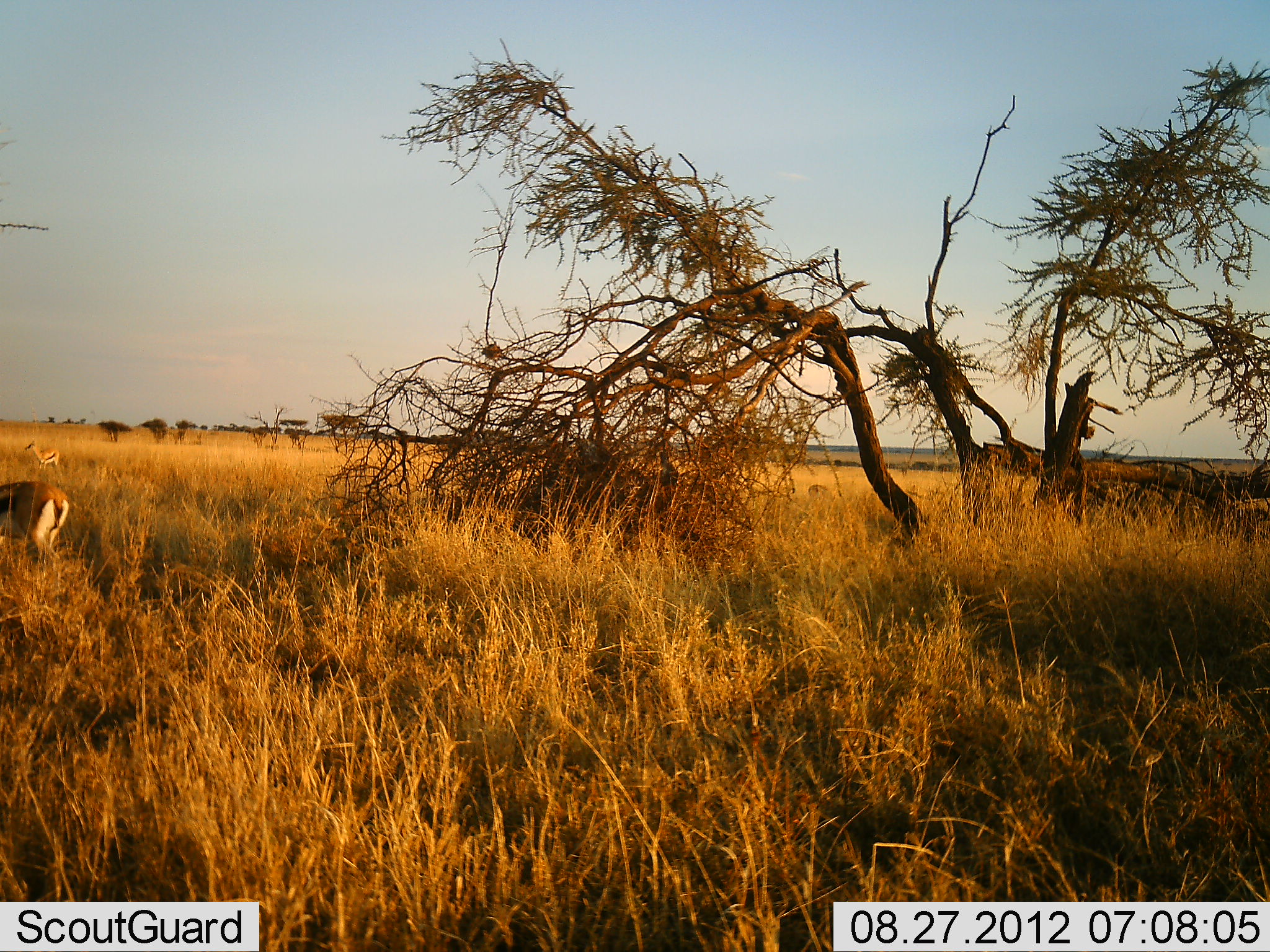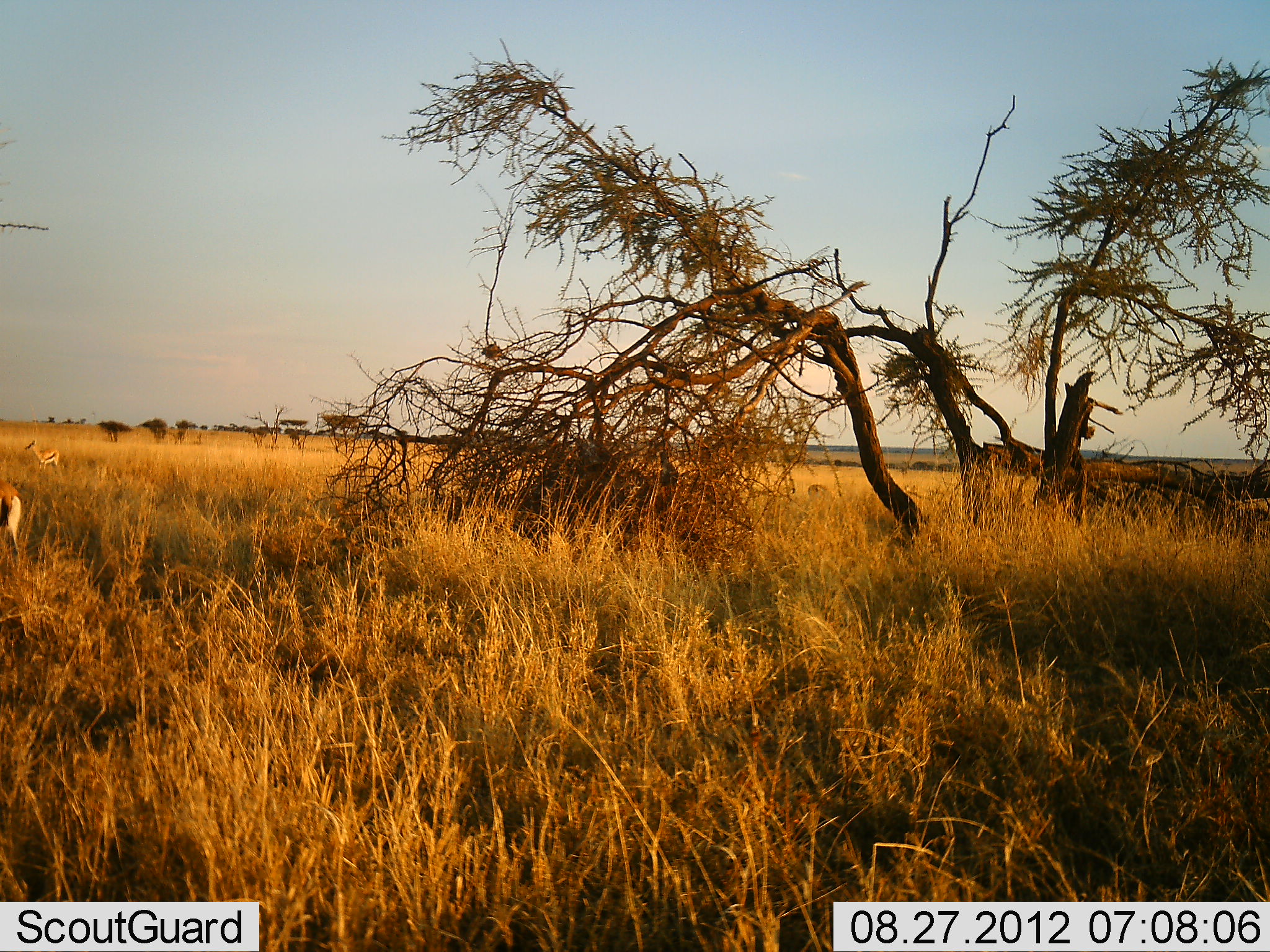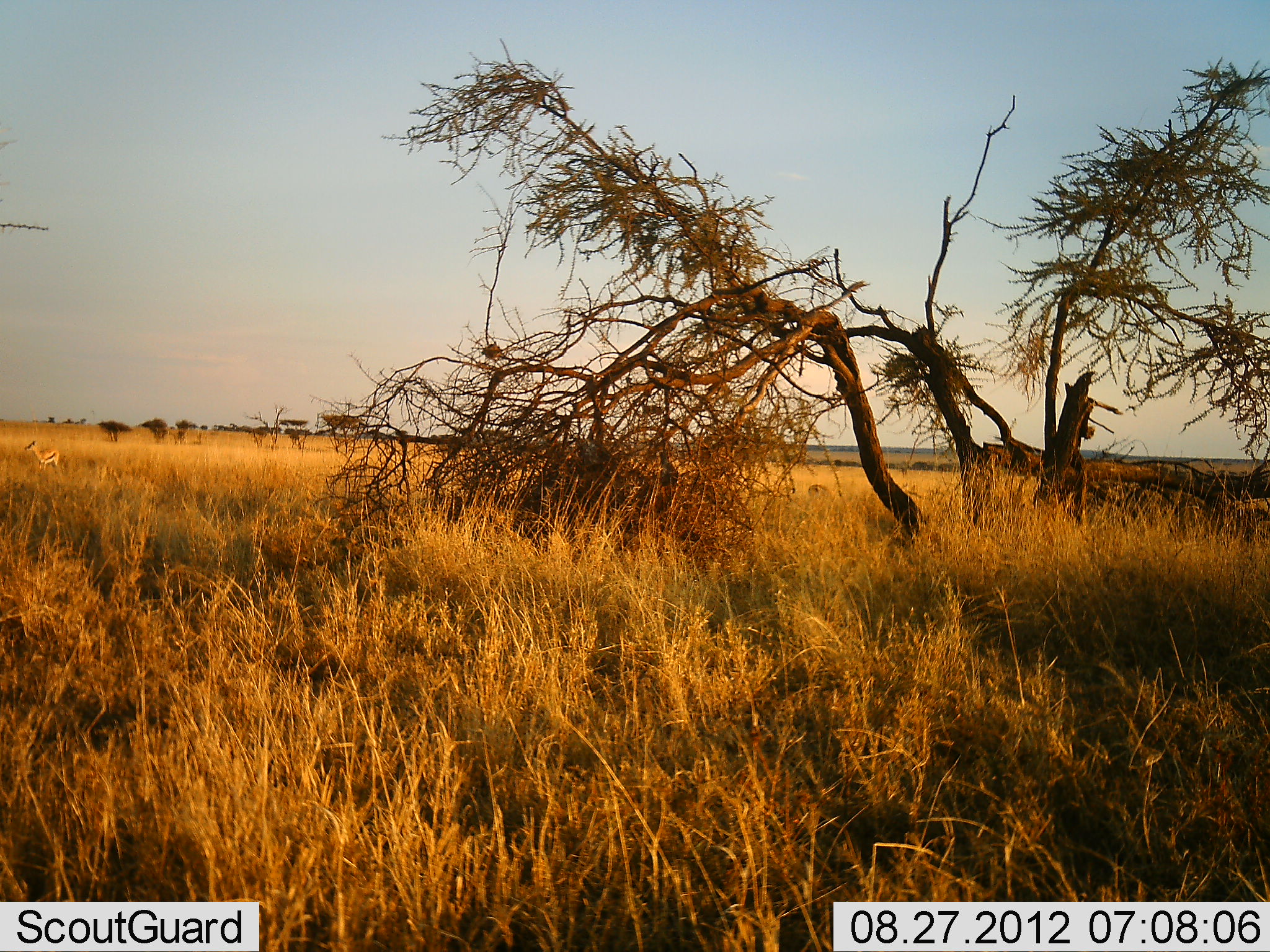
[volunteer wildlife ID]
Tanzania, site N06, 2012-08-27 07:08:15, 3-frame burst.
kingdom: Animalia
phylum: Chordata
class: Mammalia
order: Artiodactyla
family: Bovidae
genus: Eudorcas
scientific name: Eudorcas thomsonii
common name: thomson's gazelle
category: gazellethomsons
Gazellethomsons (thomson's gazelle) (Eudorcas thomsonii), count 2. Behavior (volunteer vote fractions): standing 70%, resting 0%, moving 100%, interacting 0%. Young present (vote fraction): 0%. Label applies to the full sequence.